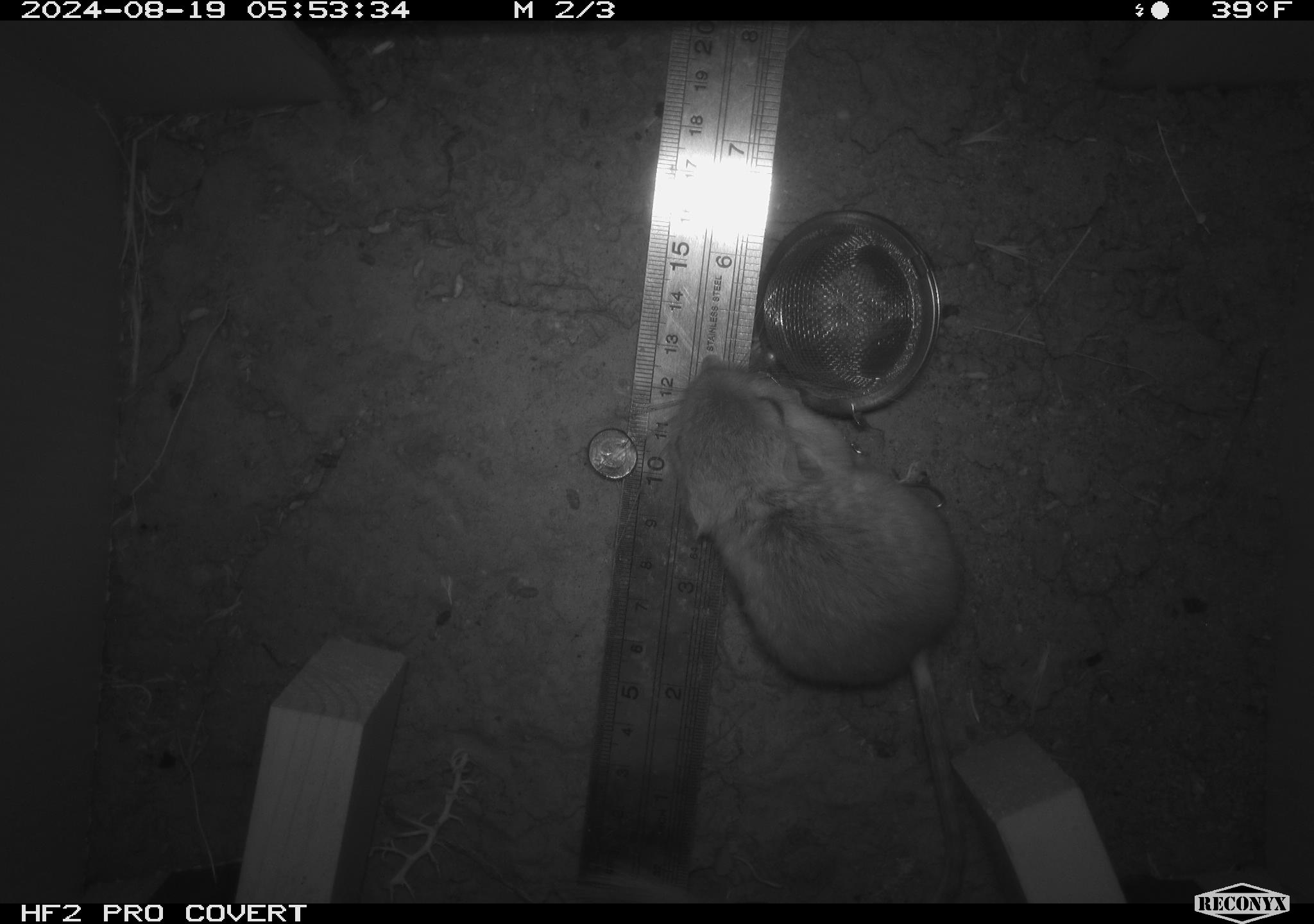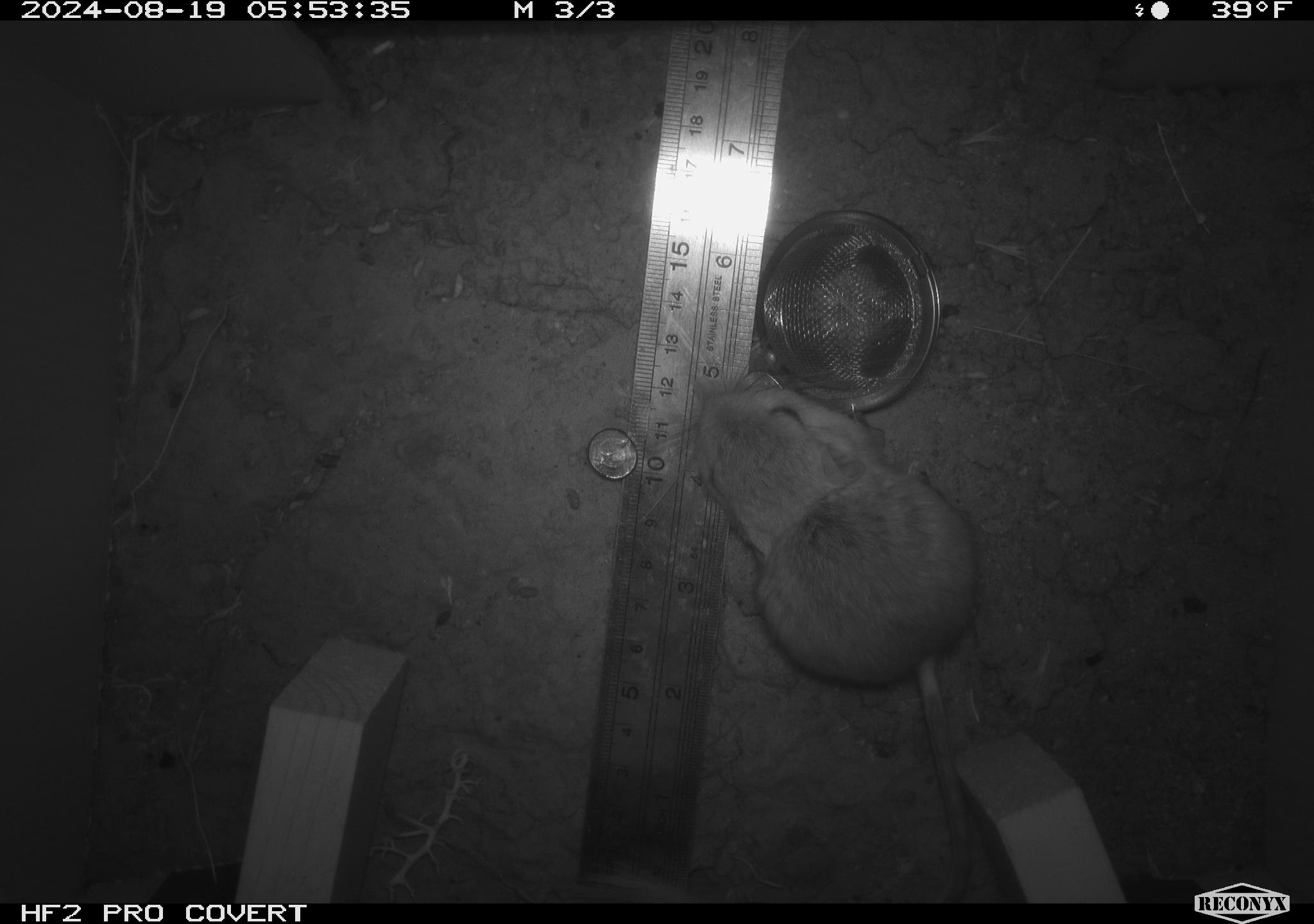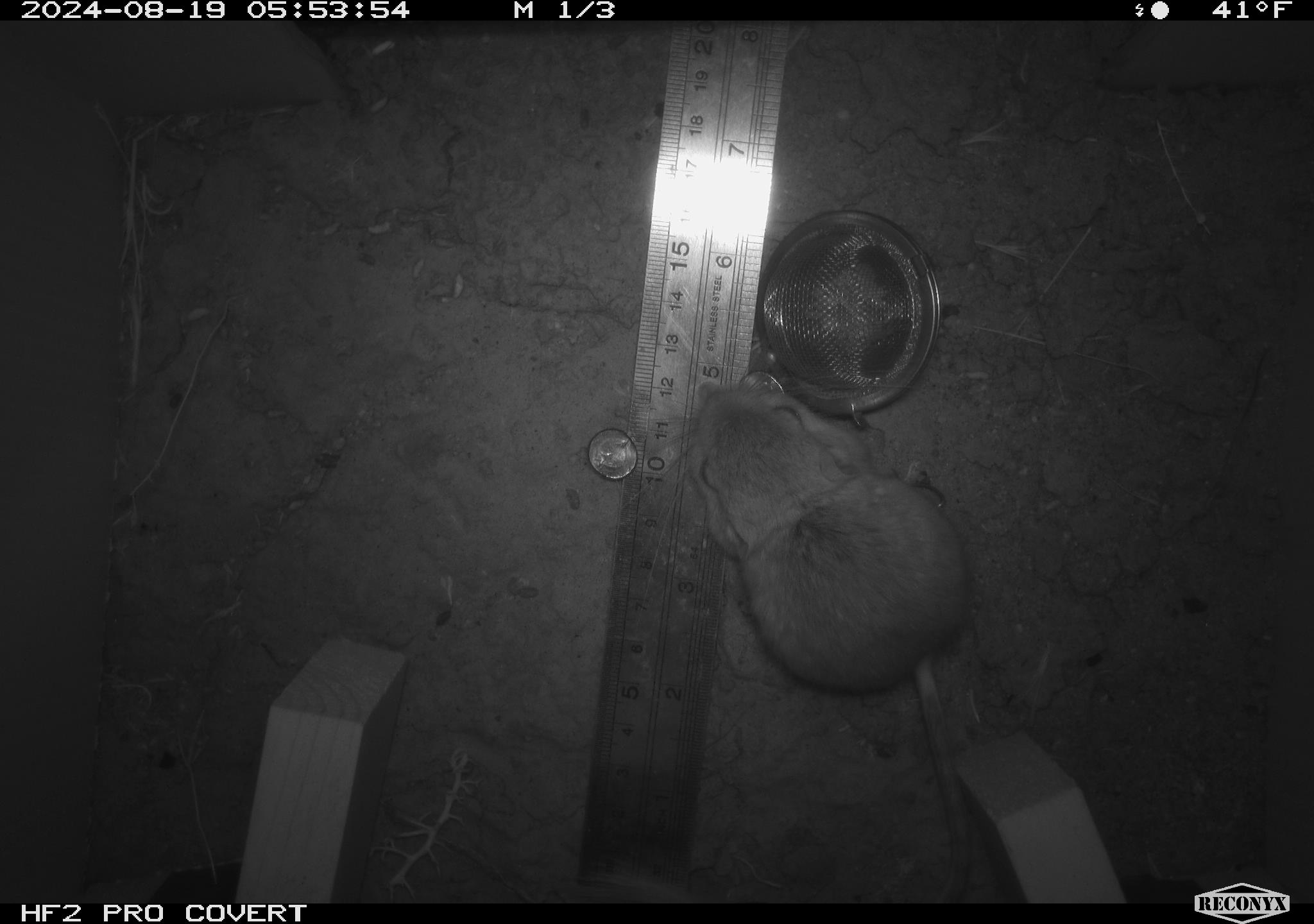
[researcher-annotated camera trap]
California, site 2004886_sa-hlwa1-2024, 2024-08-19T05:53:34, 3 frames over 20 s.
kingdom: Animalia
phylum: Chordata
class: Mammalia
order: Rodentia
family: Heteromyidae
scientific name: Heteromyidae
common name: kangaroo rats and pocket mice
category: heteromyidae family